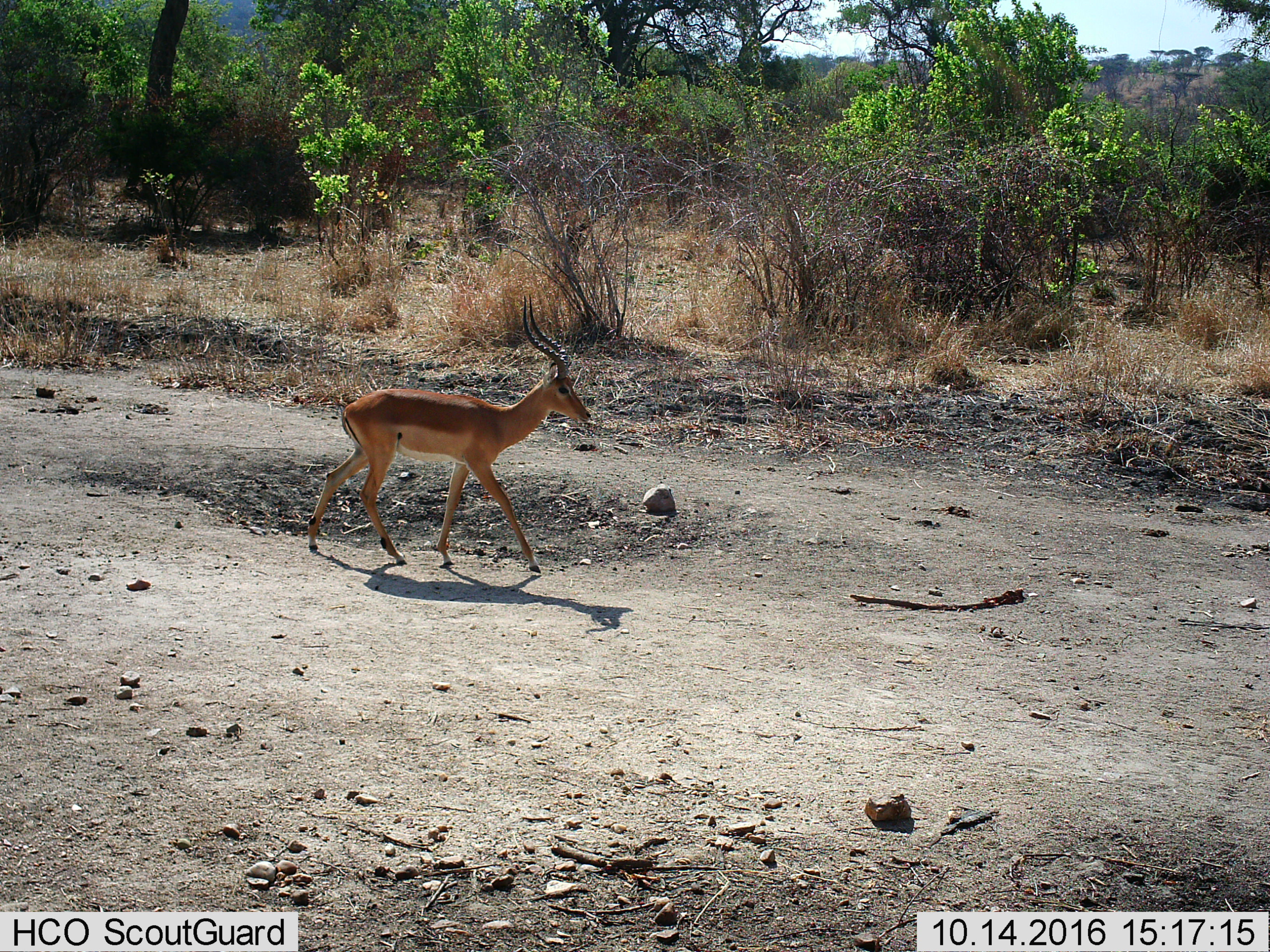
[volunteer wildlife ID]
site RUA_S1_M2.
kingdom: Animalia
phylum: Chordata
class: Mammalia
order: Artiodactyla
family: Bovidae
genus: Aepyceros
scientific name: Aepyceros melampus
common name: impala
Impala (Aepyceros melampus), count 1. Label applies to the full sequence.